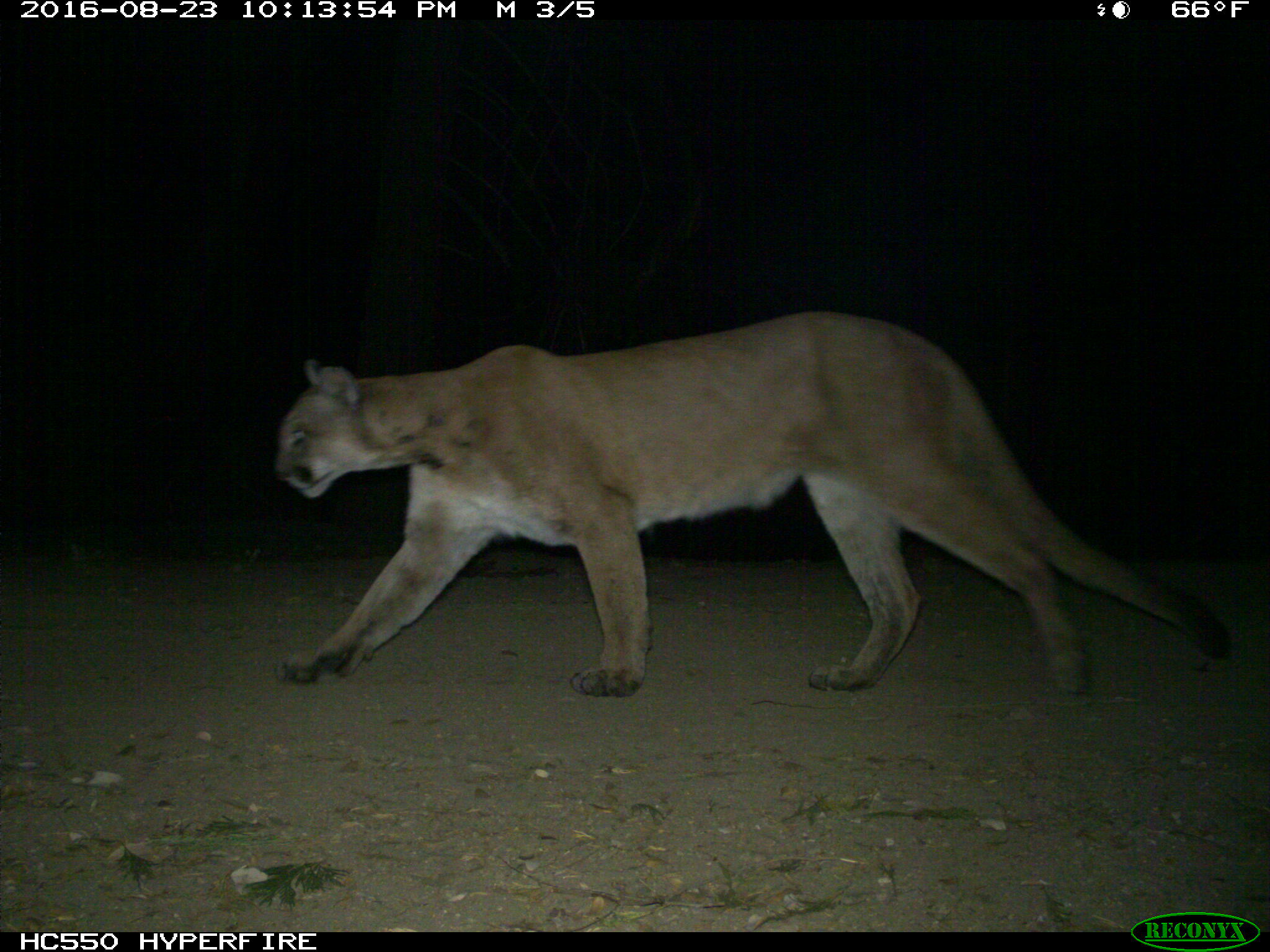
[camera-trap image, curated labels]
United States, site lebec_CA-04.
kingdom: Animalia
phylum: Chordata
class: Mammalia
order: Carnivora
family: Felidae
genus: Puma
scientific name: Puma concolor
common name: mountain lion